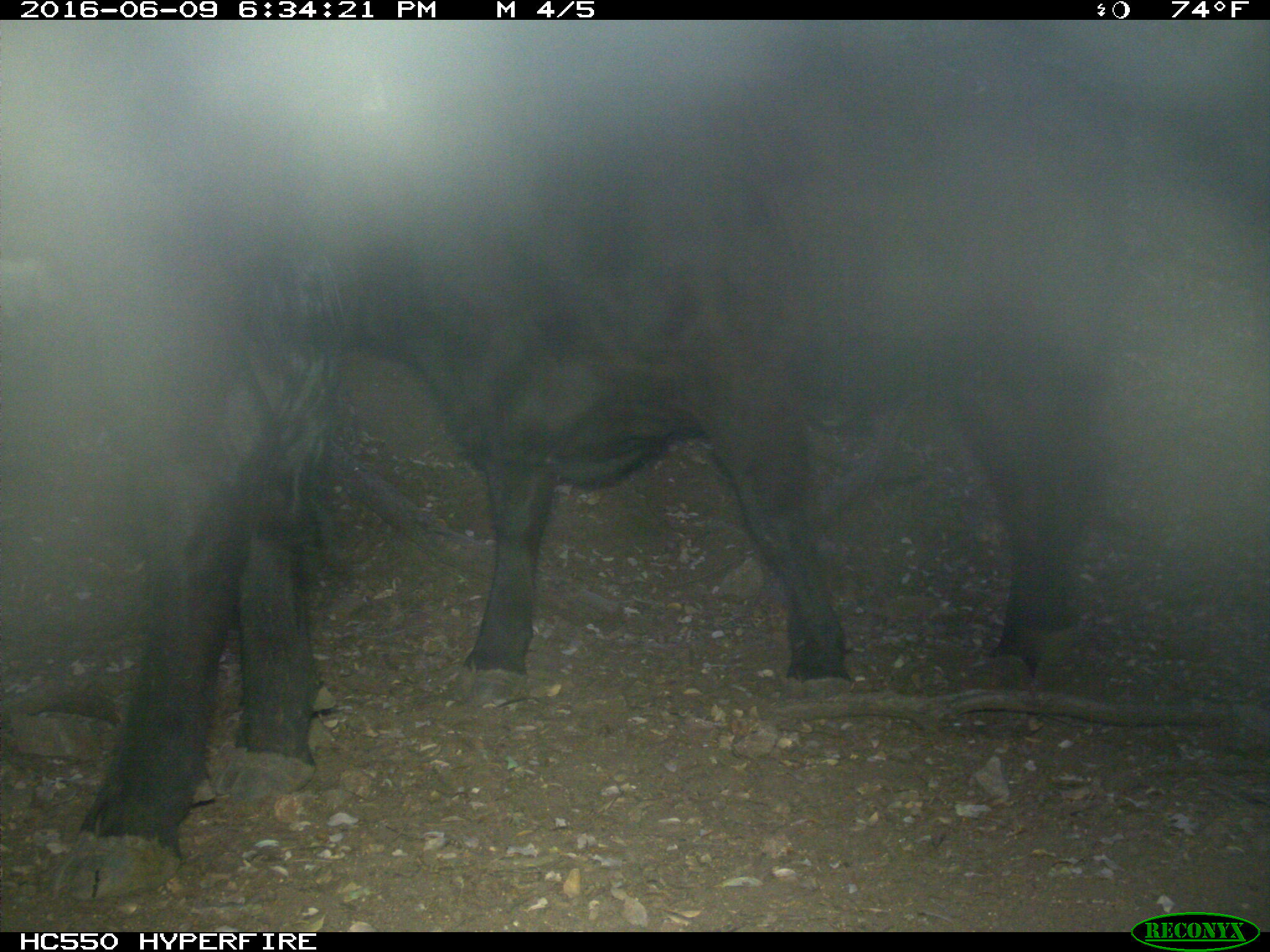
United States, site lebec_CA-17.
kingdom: Animalia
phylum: Chordata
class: Mammalia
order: Artiodactyla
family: Bovidae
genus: Bos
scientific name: Bos taurus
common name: domestic cow